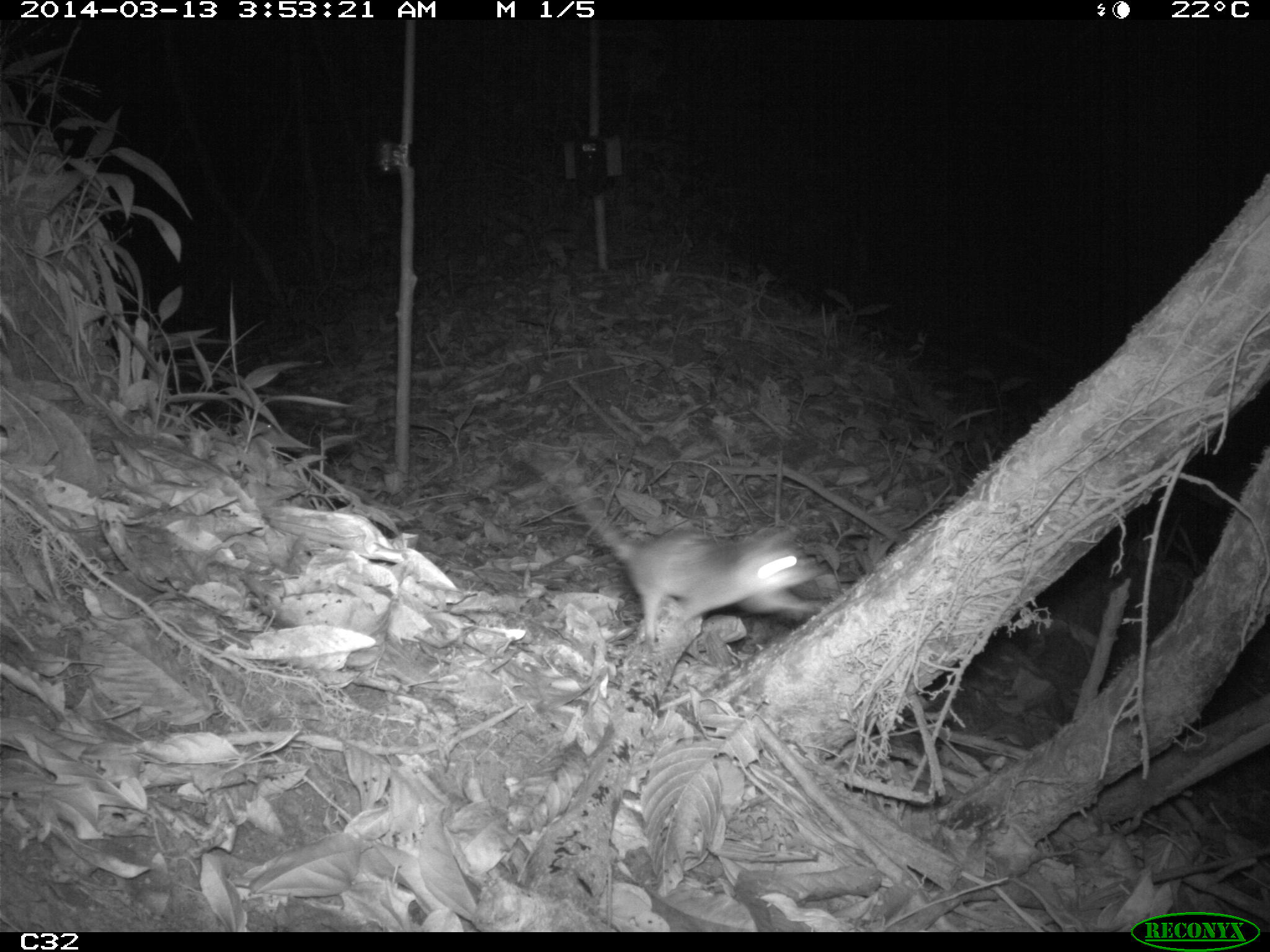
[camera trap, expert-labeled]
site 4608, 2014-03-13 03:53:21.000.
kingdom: Animalia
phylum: Chordata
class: Mammalia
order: Didelphimorphia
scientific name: Didelphimorphia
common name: opossum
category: unknown opossum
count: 1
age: adult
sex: female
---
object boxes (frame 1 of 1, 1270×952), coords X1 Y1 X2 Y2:
unknown opossum: 524 438 823 652